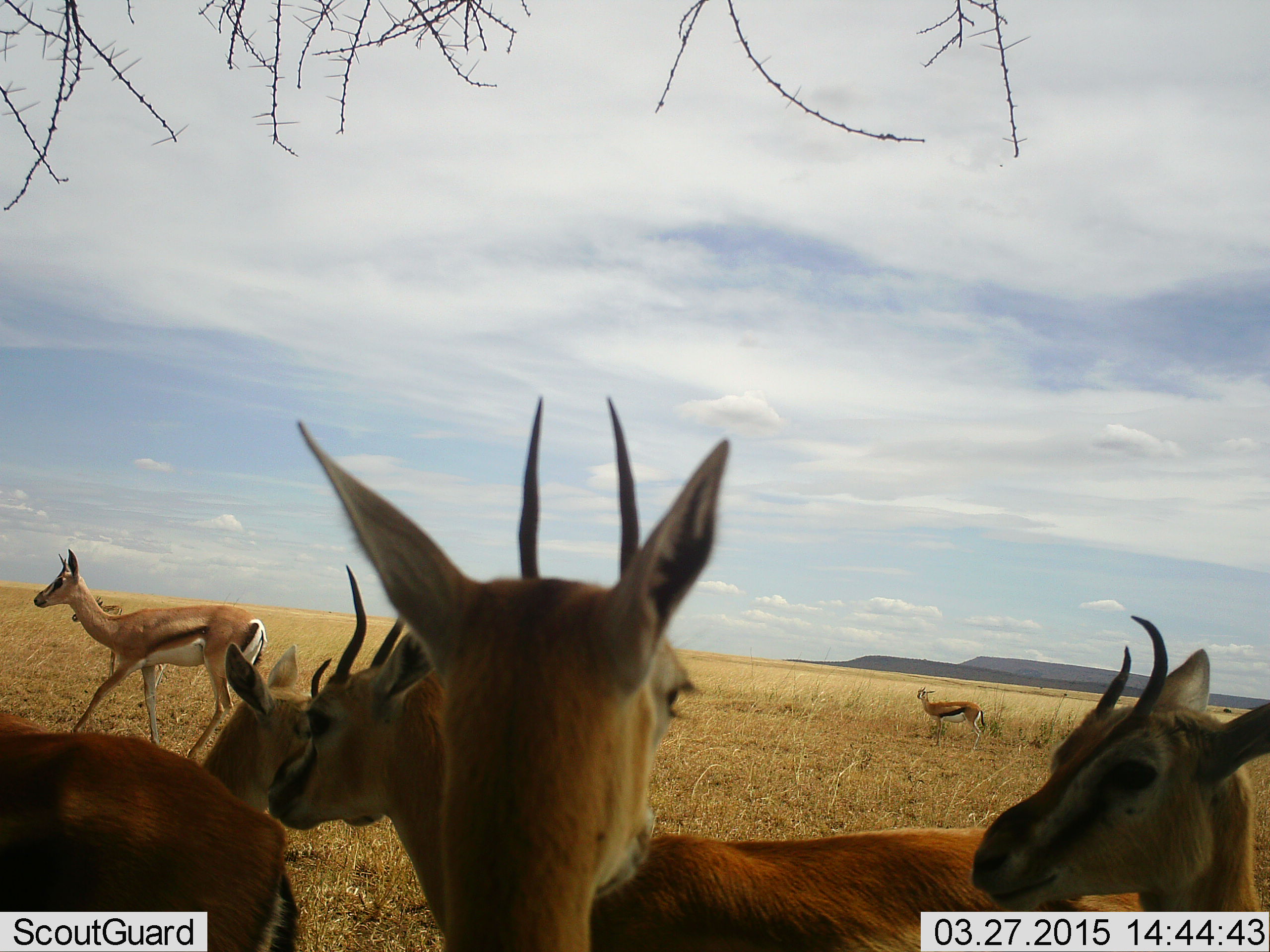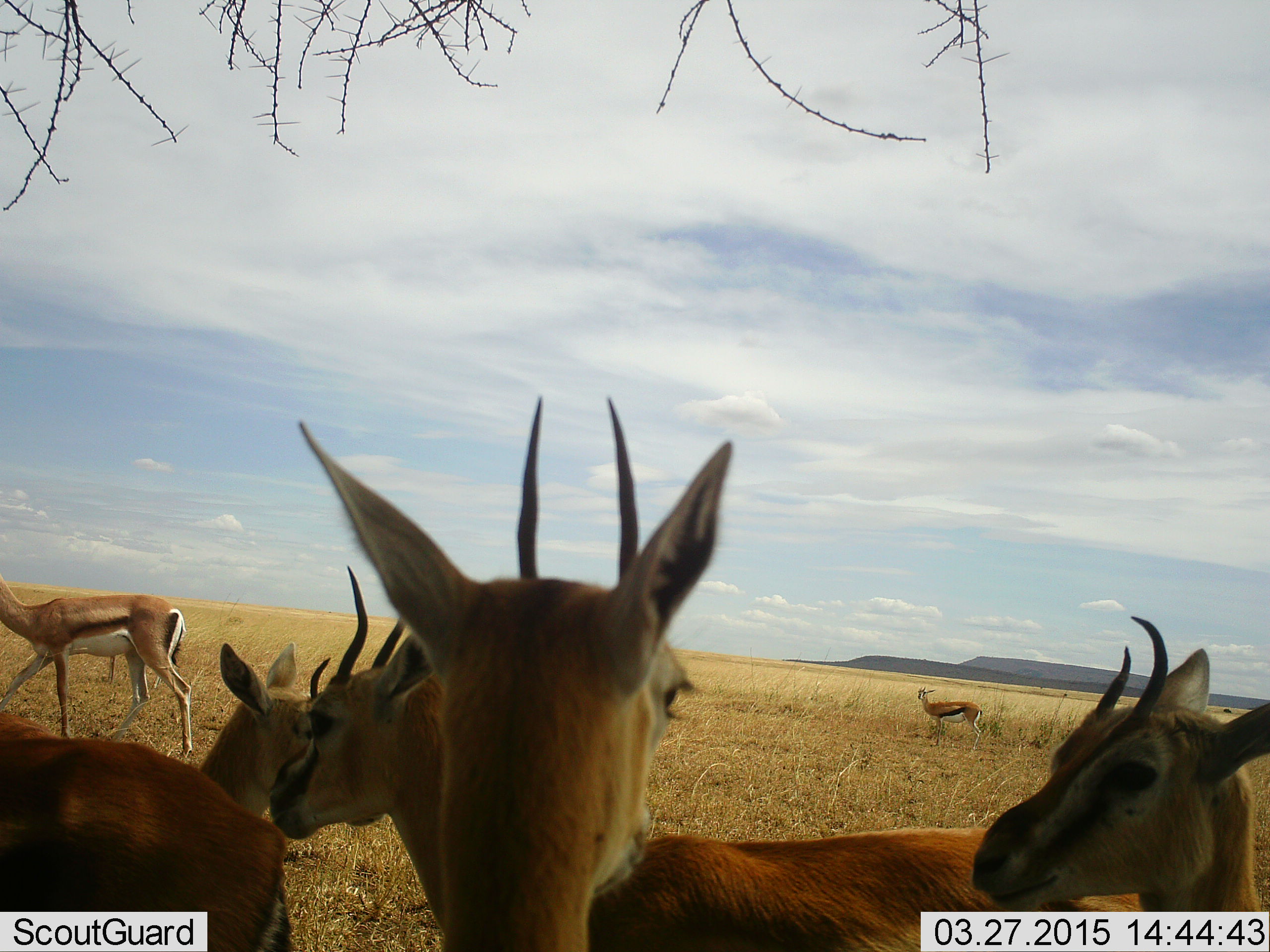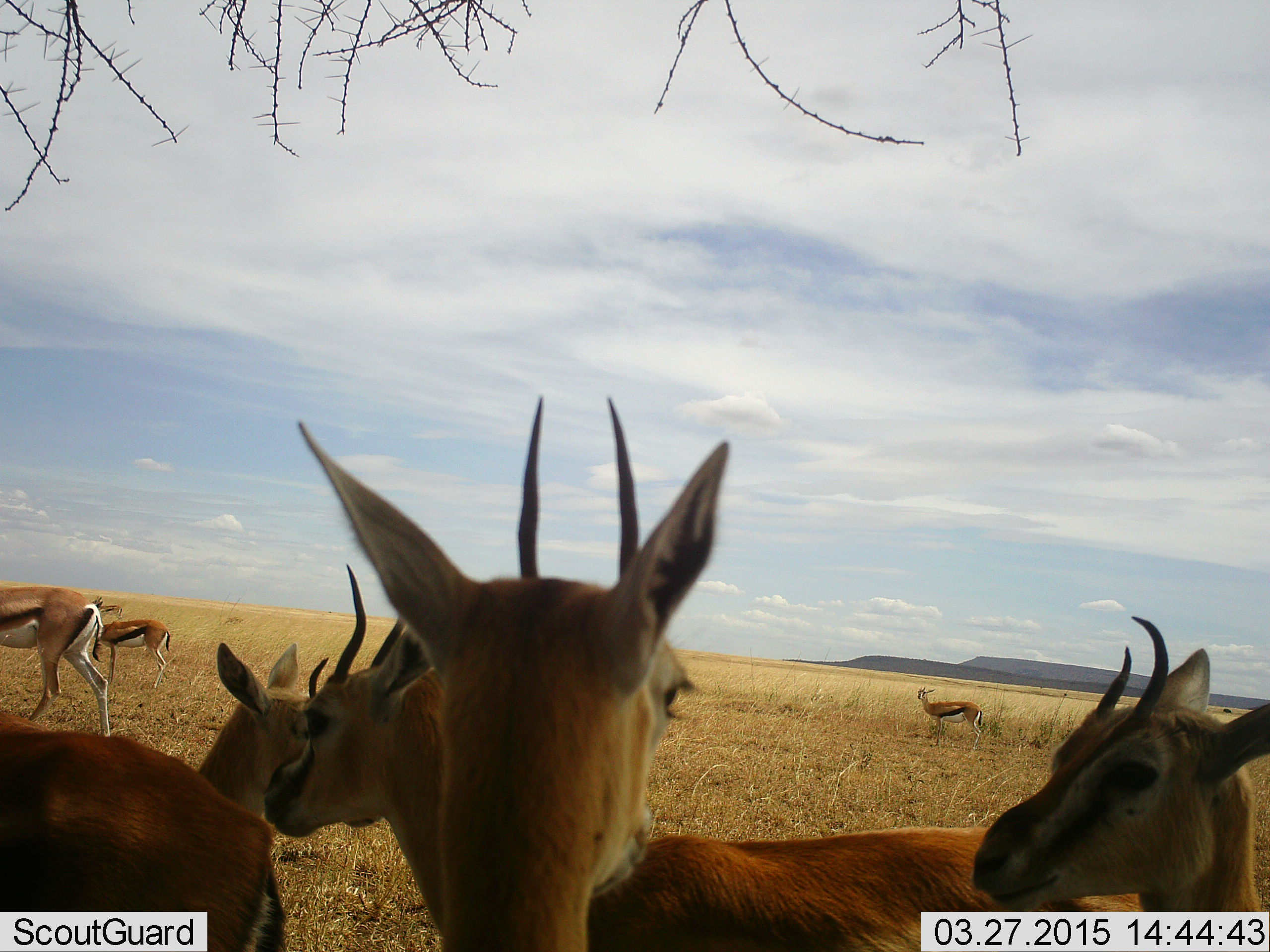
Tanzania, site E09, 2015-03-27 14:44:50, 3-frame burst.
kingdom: Animalia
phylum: Chordata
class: Mammalia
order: Artiodactyla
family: Bovidae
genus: Eudorcas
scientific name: Eudorcas thomsonii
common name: thomson's gazelle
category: gazellethomsons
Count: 8.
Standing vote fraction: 90%.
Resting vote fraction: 0%.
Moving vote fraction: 50%.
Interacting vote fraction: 0%.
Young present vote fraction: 0%.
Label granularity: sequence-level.